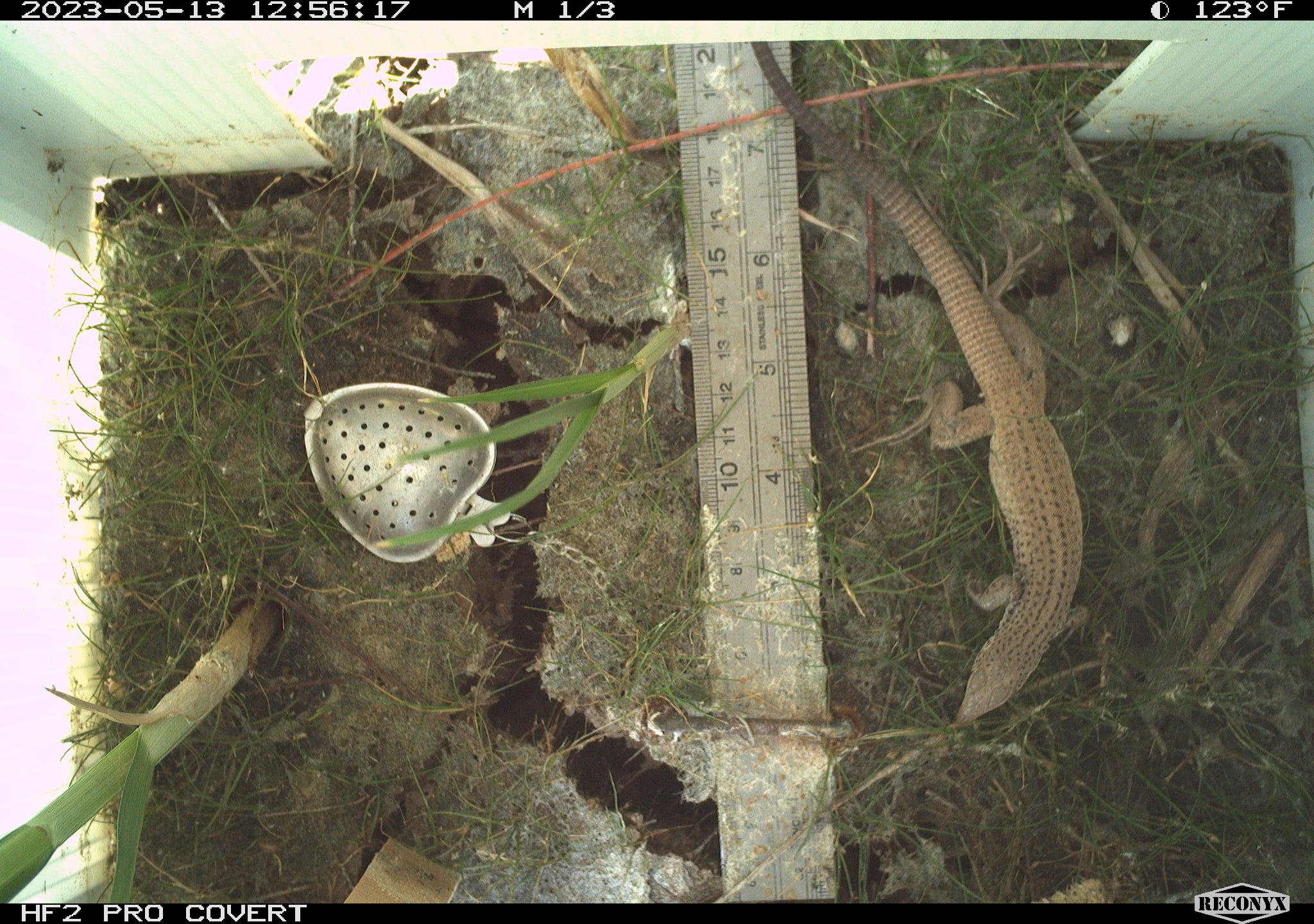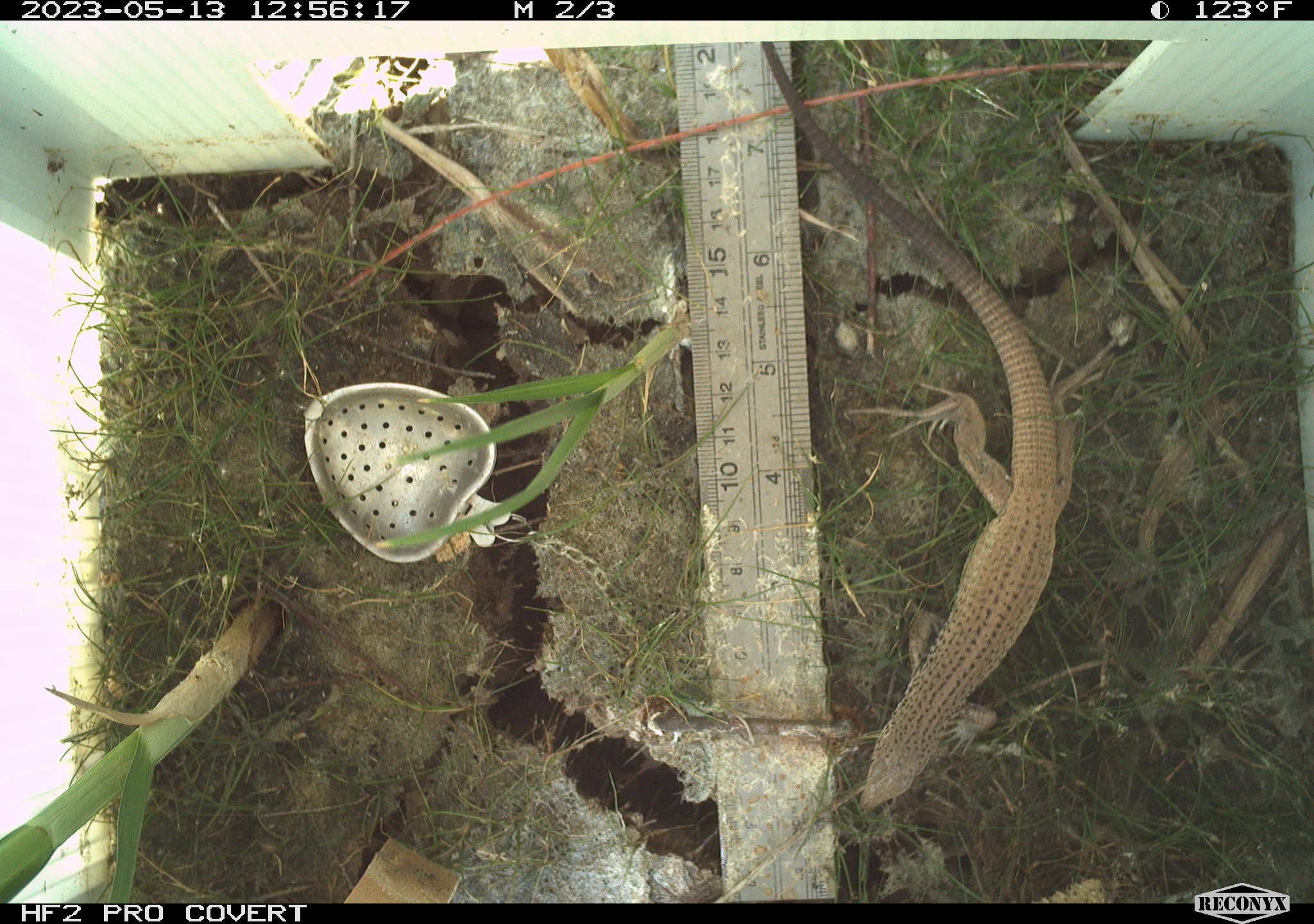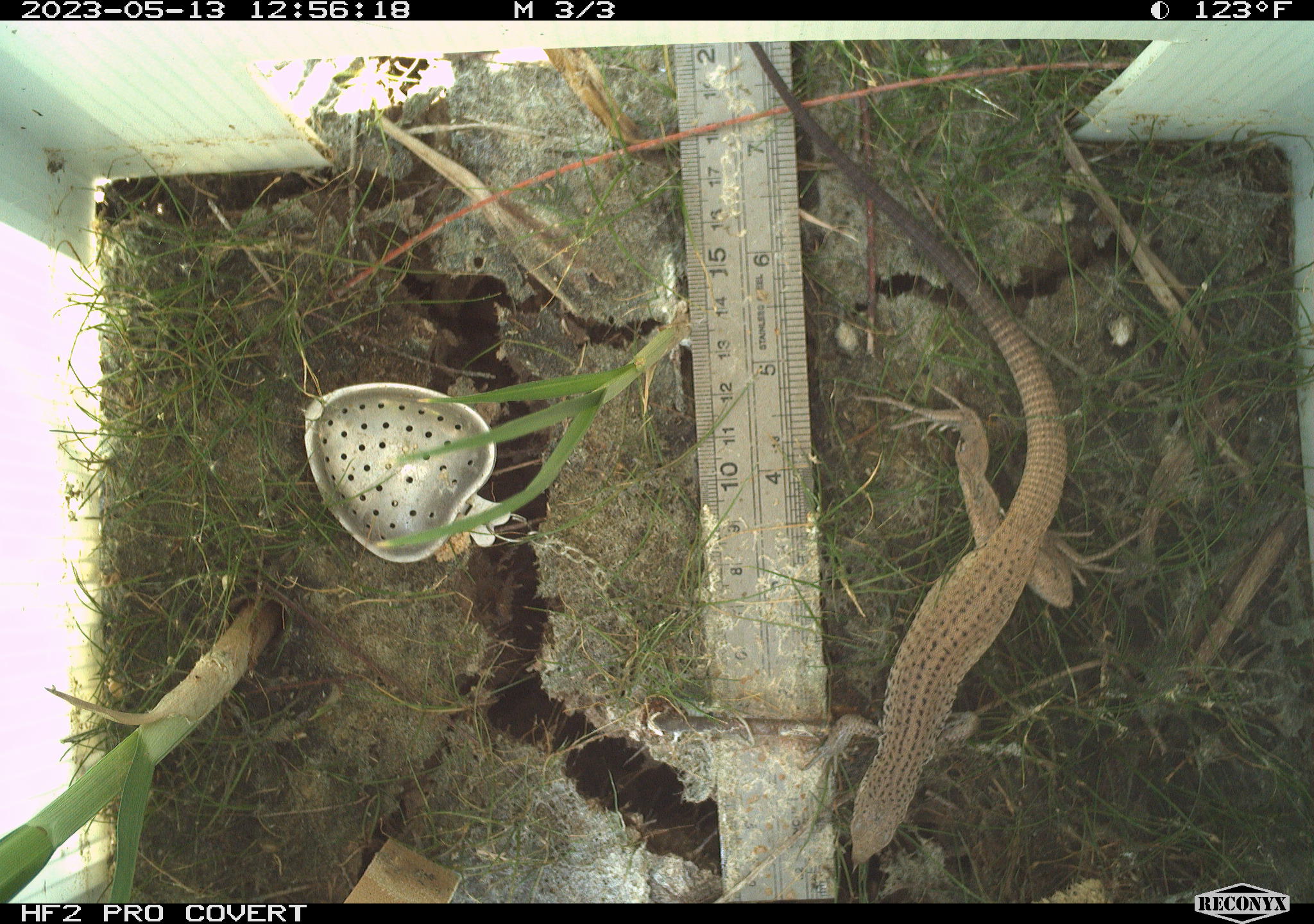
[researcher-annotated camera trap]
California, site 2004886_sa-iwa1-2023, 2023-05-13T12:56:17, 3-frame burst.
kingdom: Animalia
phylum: Chordata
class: Reptilia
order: Squamata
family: Teiidae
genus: Aspidoscelis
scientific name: Aspidoscelis tigris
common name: western whiptail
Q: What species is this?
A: Western whiptail (Aspidoscelis tigris).